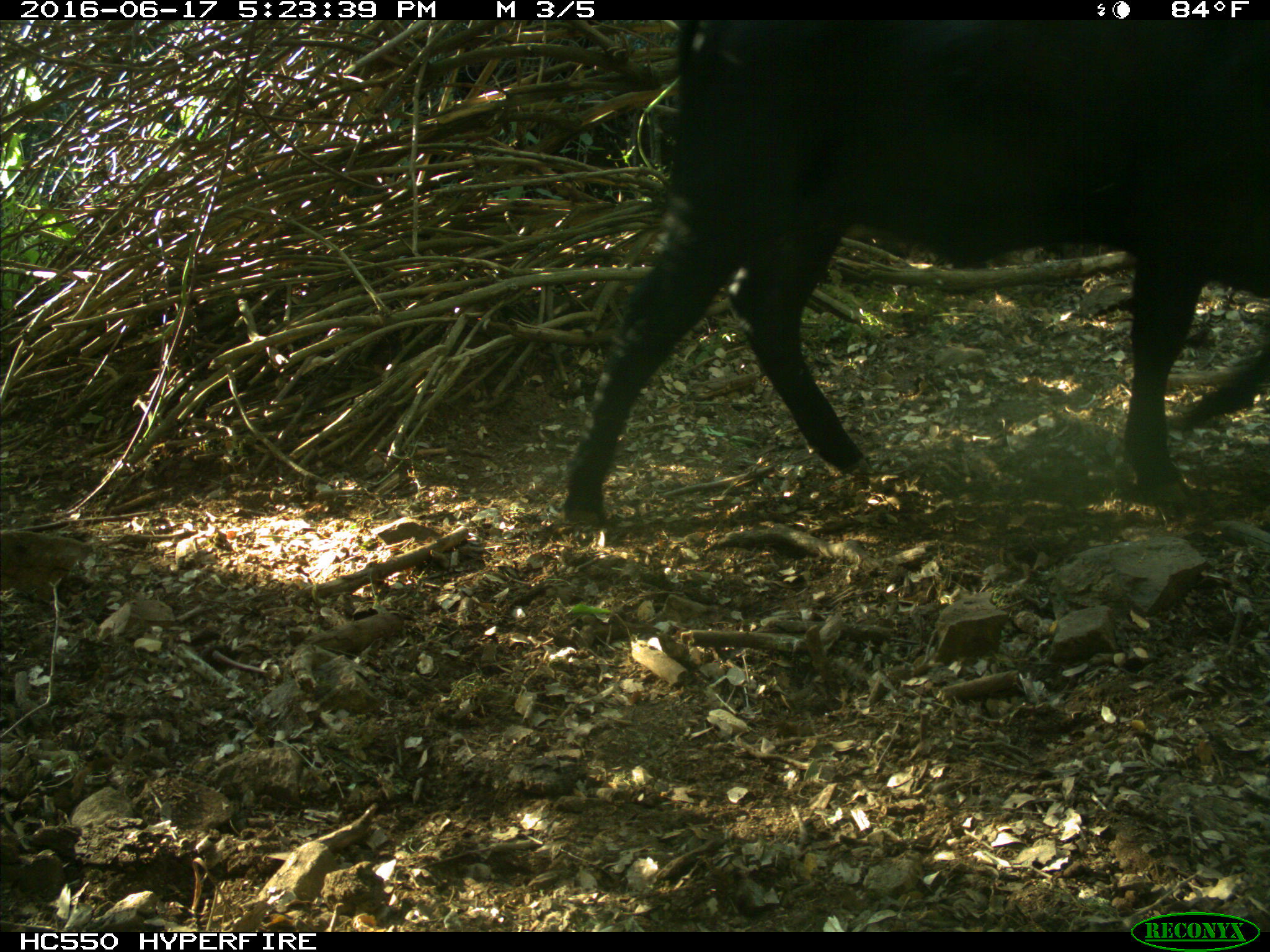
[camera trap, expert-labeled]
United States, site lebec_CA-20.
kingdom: Animalia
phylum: Chordata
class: Mammalia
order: Artiodactyla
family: Bovidae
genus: Bos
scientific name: Bos taurus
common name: domestic cow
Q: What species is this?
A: Bos taurus (domestic cow).